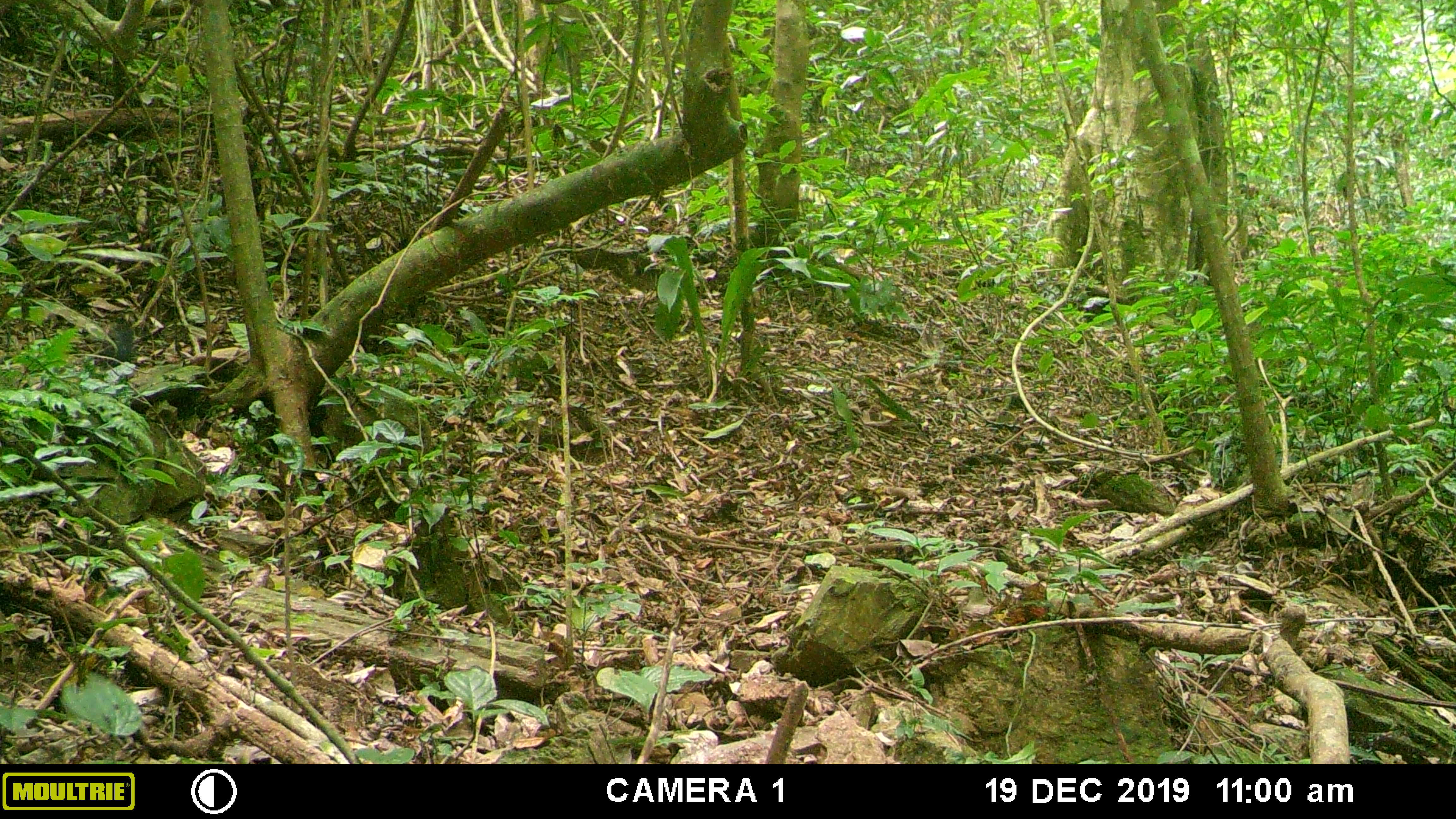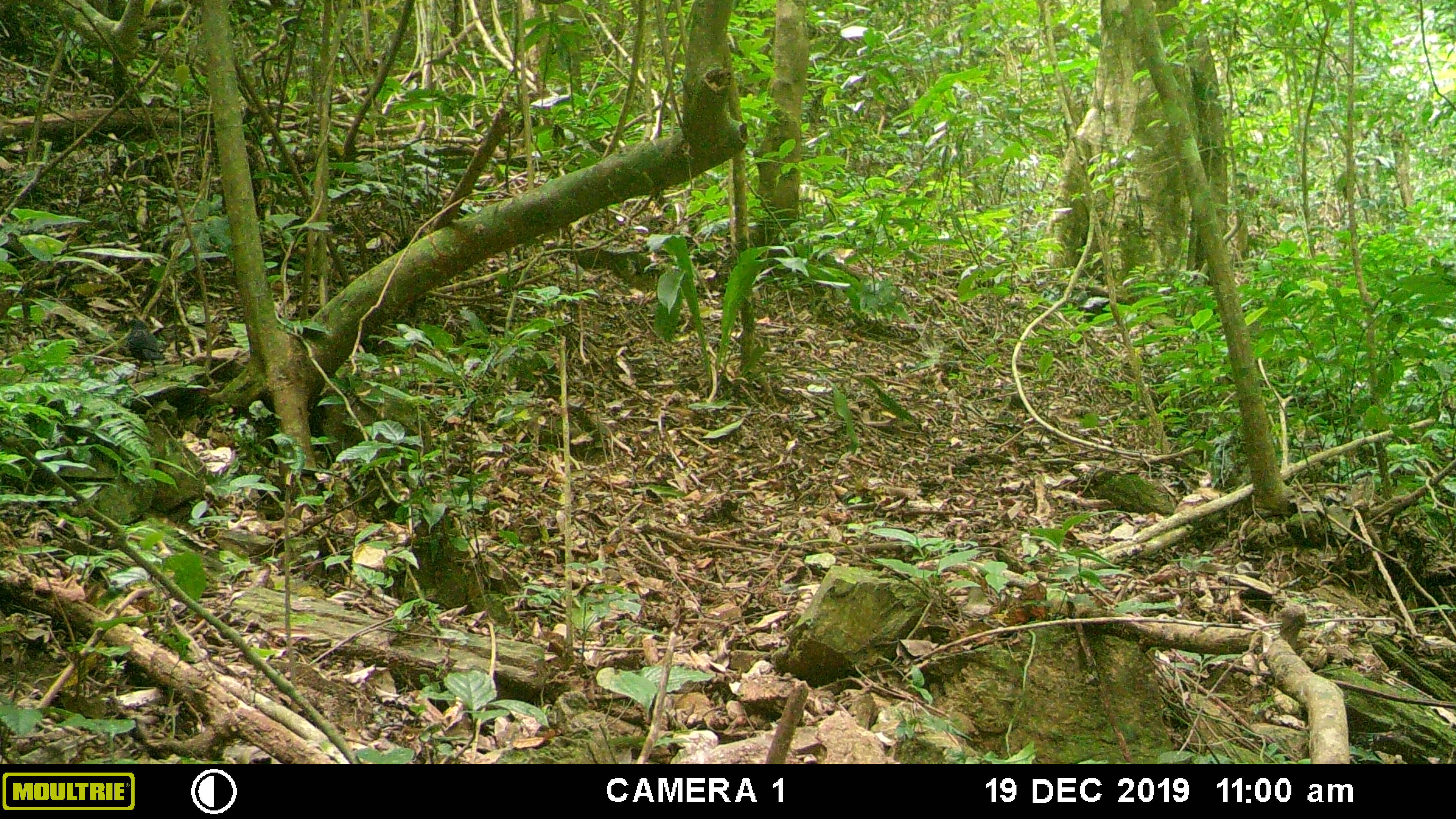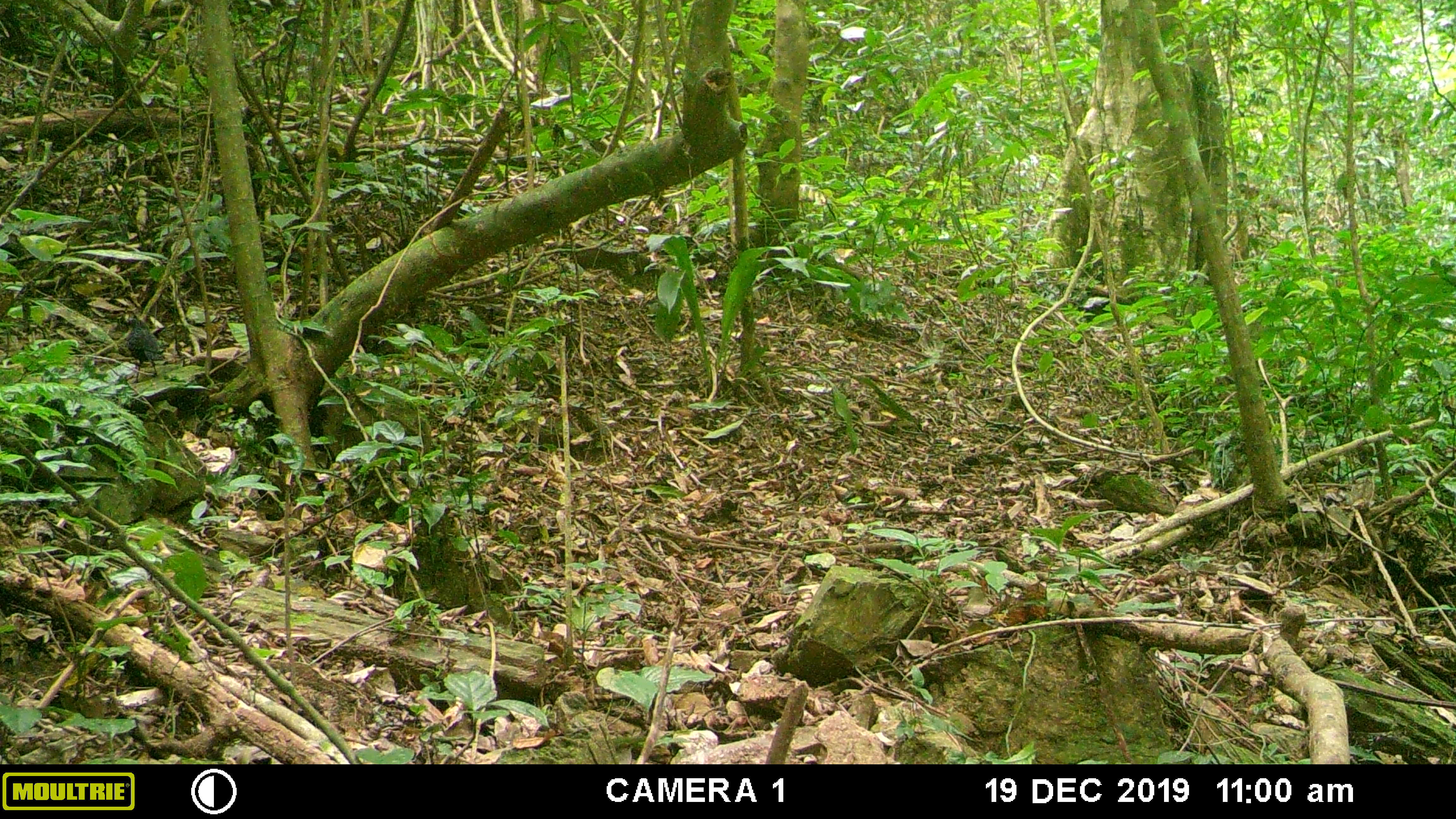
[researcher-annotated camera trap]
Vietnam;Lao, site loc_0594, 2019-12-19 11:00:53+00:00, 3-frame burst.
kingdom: Animalia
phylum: Chordata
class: Aves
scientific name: Aves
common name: bird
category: unidentified bird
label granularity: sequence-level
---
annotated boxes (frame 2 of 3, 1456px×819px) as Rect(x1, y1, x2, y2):
unidentified bird: Rect(123, 318, 166, 377)